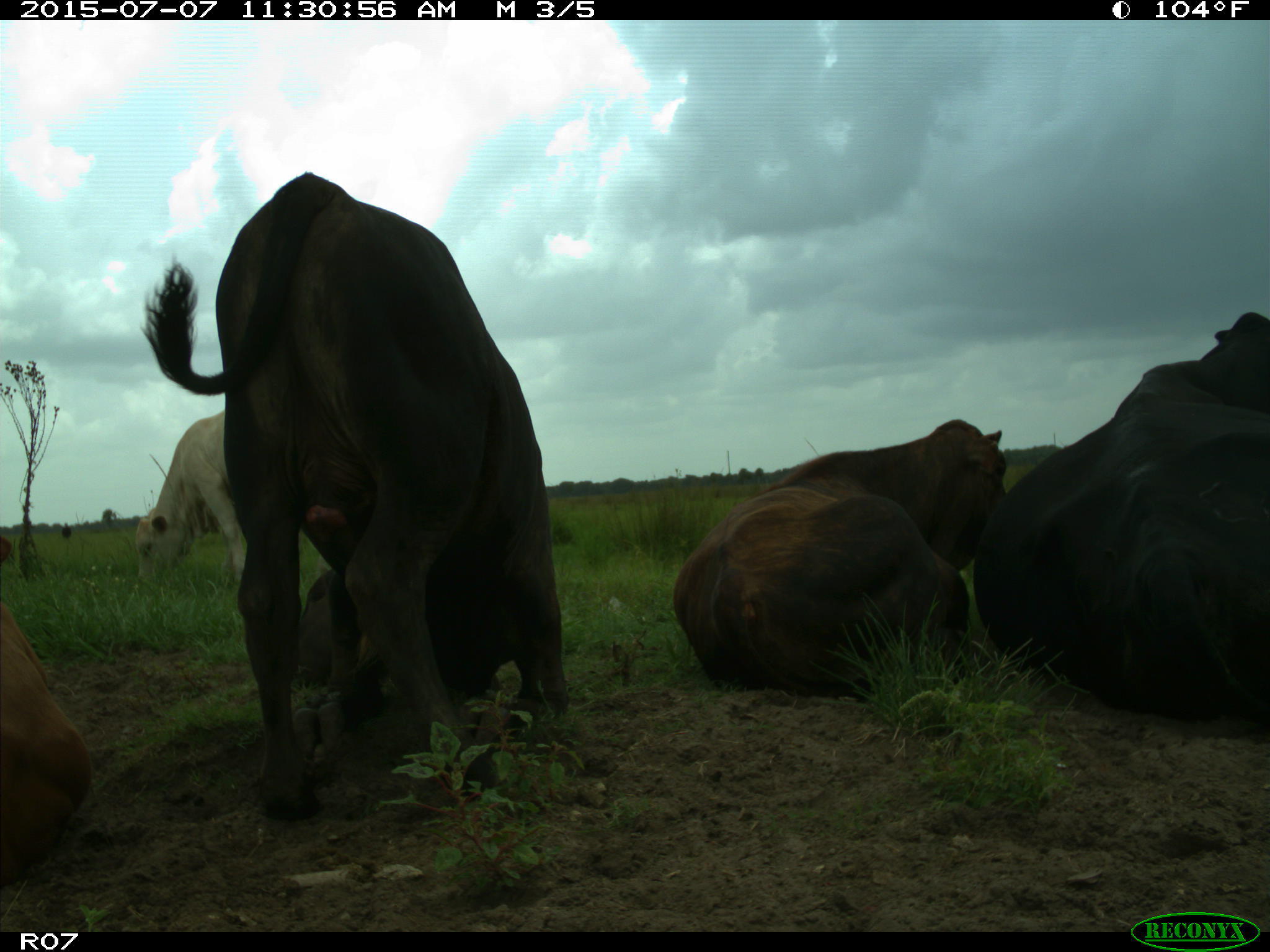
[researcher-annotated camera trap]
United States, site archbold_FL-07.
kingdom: Animalia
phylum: Chordata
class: Mammalia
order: Artiodactyla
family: Bovidae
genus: Bos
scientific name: Bos taurus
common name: domestic cow